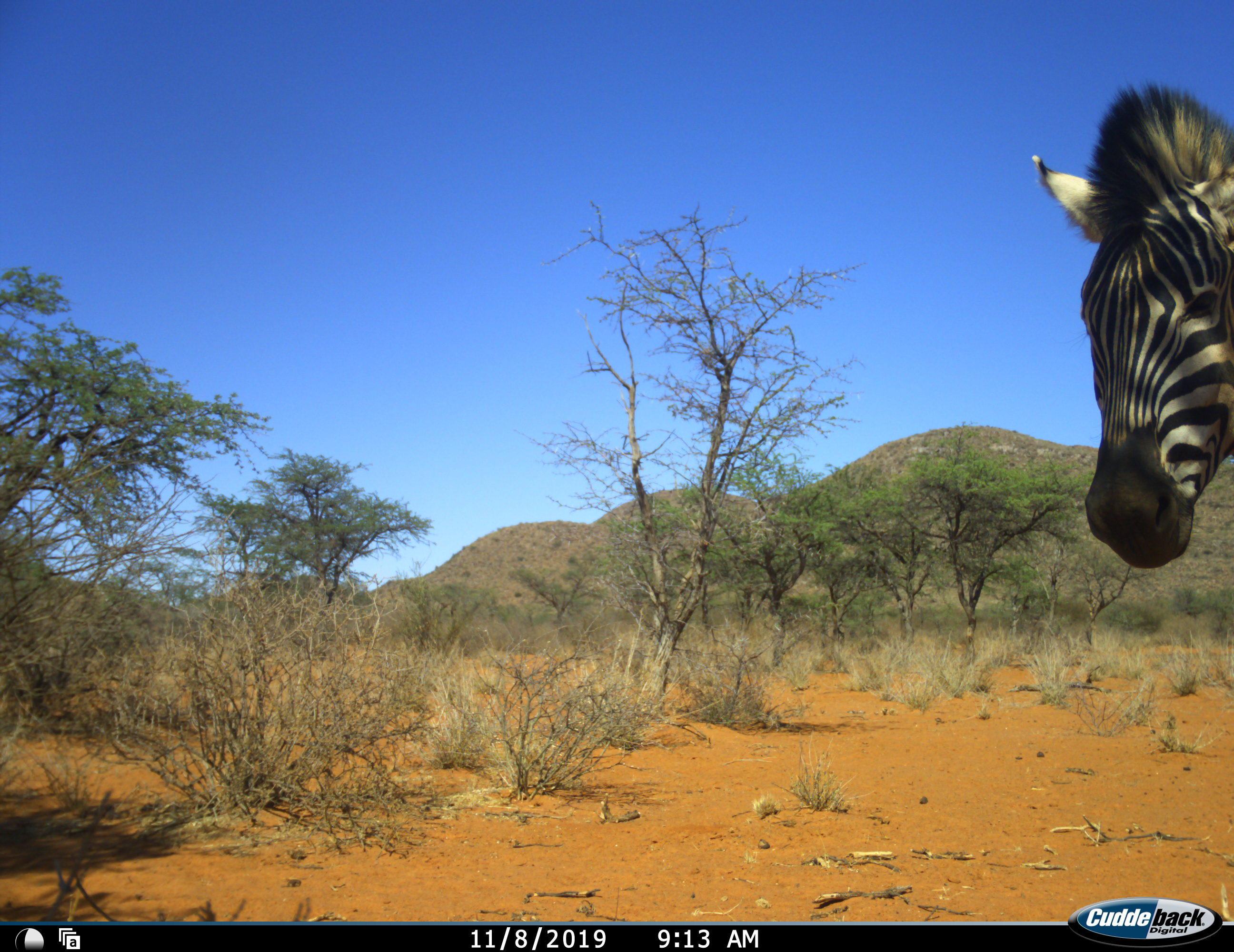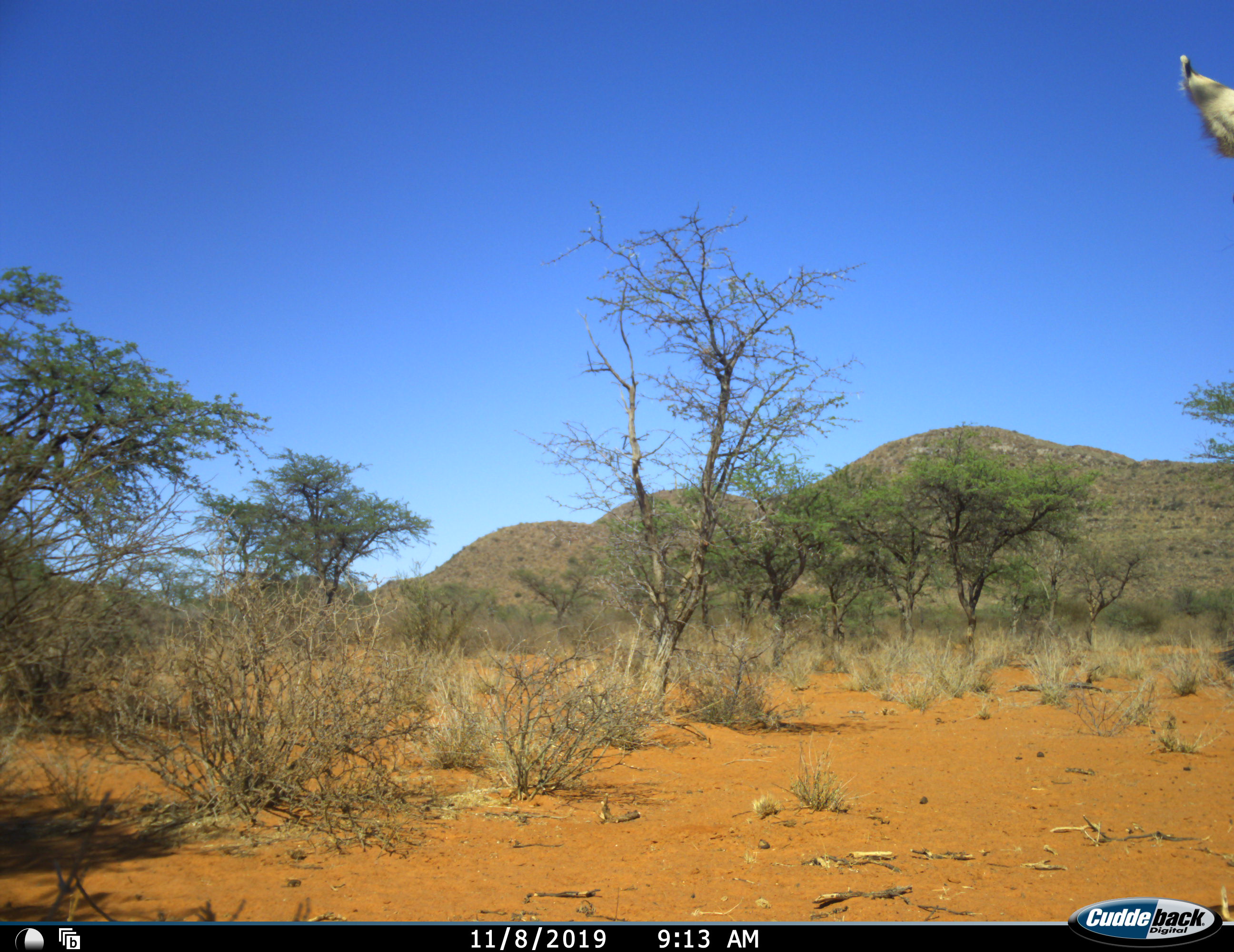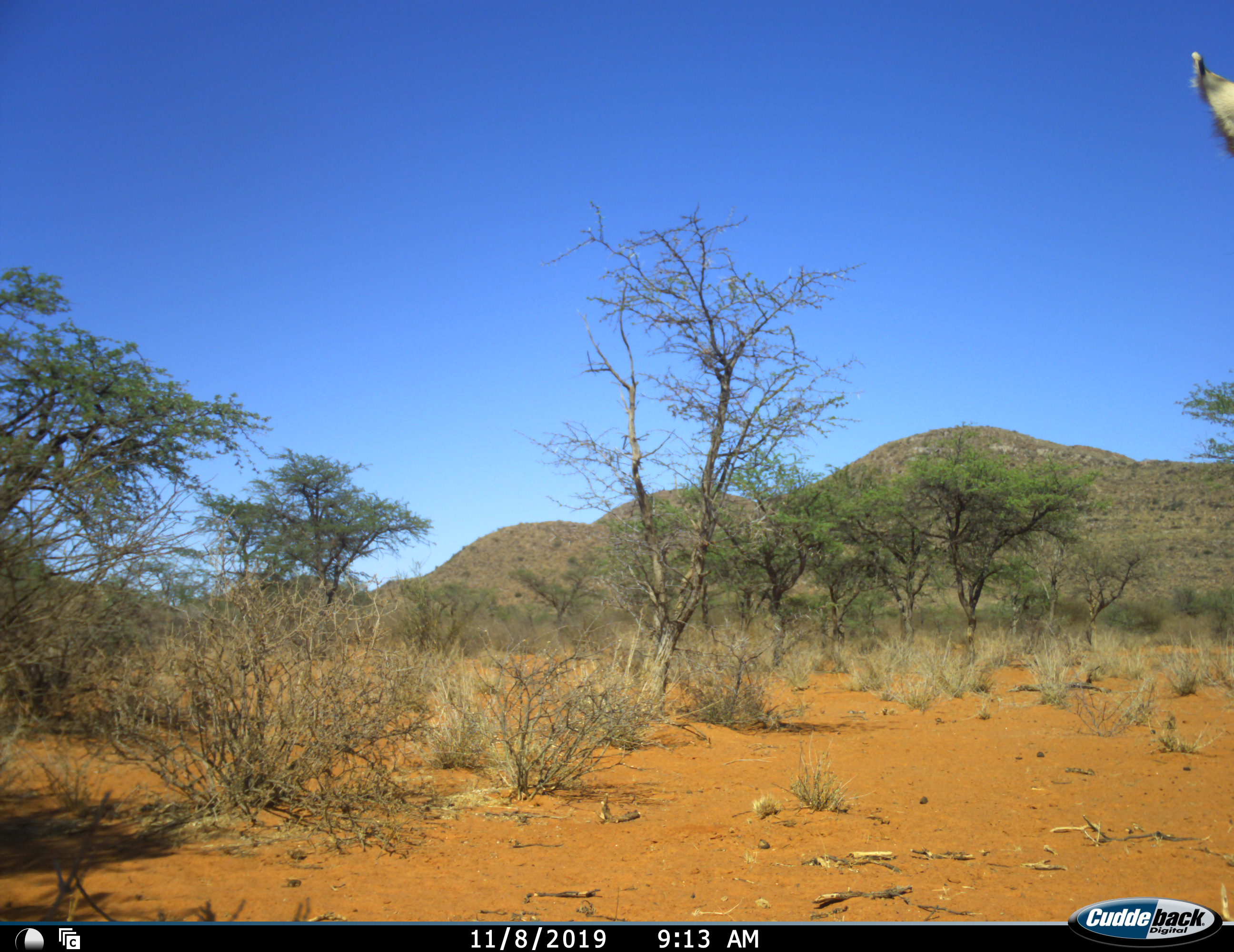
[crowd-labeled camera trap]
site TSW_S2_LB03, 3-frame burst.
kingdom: Animalia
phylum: Chordata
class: Mammalia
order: Perissodactyla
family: Equidae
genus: Equus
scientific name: Equus quagga burchellii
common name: burchell's zebra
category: zebraburchells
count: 1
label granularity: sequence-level